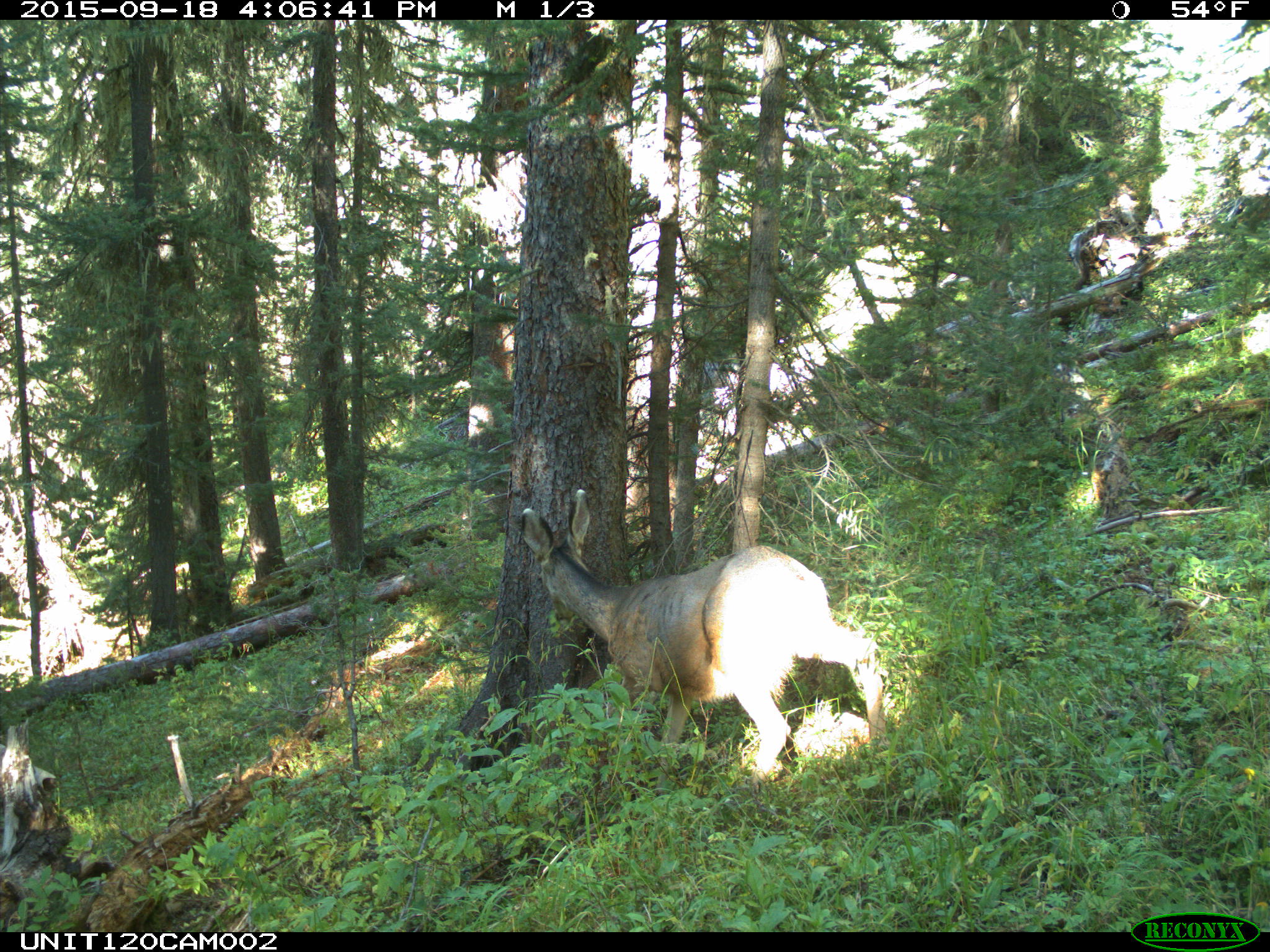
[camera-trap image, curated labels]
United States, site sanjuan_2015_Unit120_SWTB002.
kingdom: Animalia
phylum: Chordata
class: Mammalia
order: Artiodactyla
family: Cervidae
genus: Odocoileus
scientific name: Odocoileus hemionus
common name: mule deer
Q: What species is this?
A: Odocoileus hemionus (mule deer).